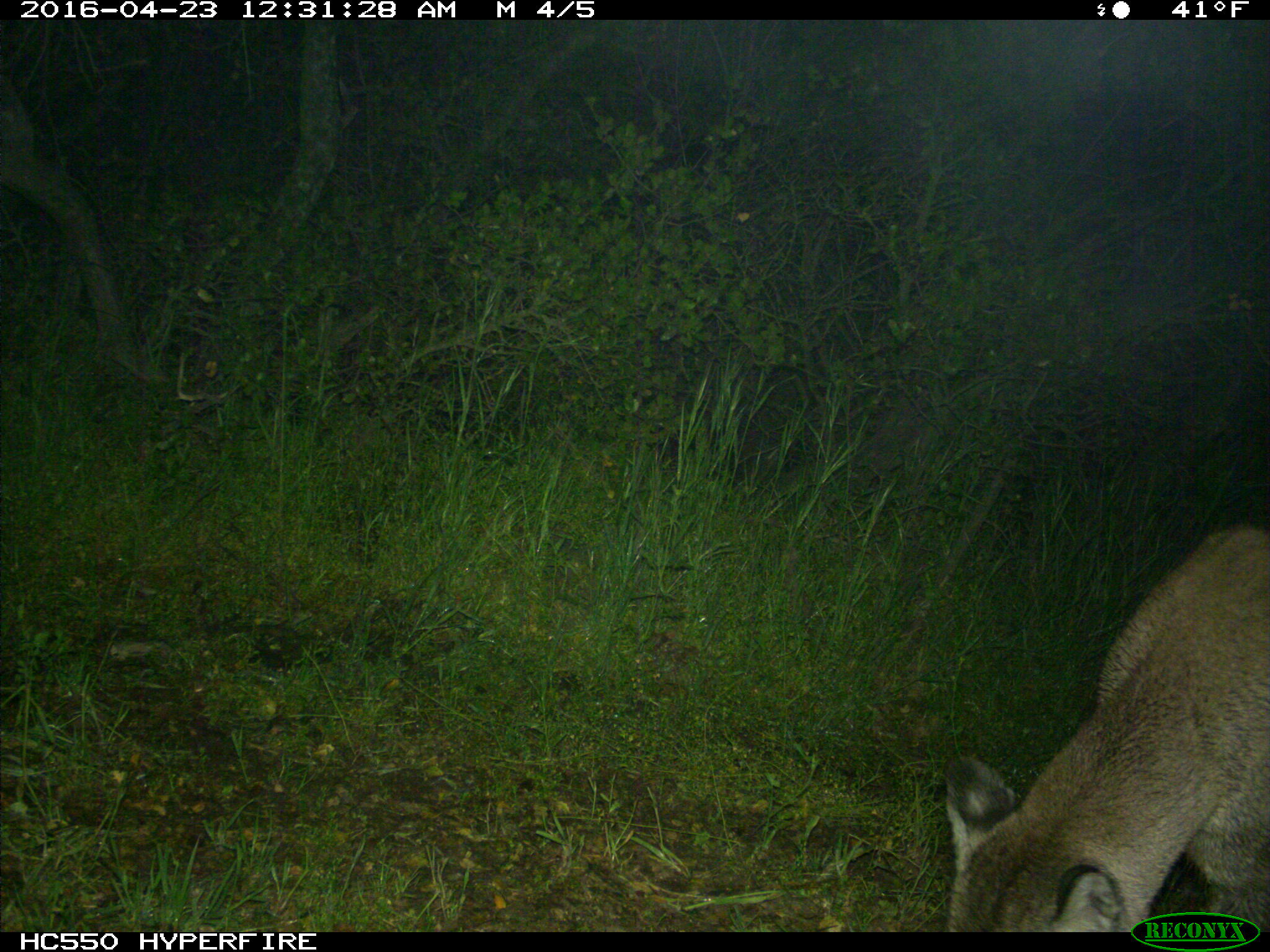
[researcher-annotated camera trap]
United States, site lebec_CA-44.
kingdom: Animalia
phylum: Chordata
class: Mammalia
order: Carnivora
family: Felidae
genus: Puma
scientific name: Puma concolor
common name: mountain lion